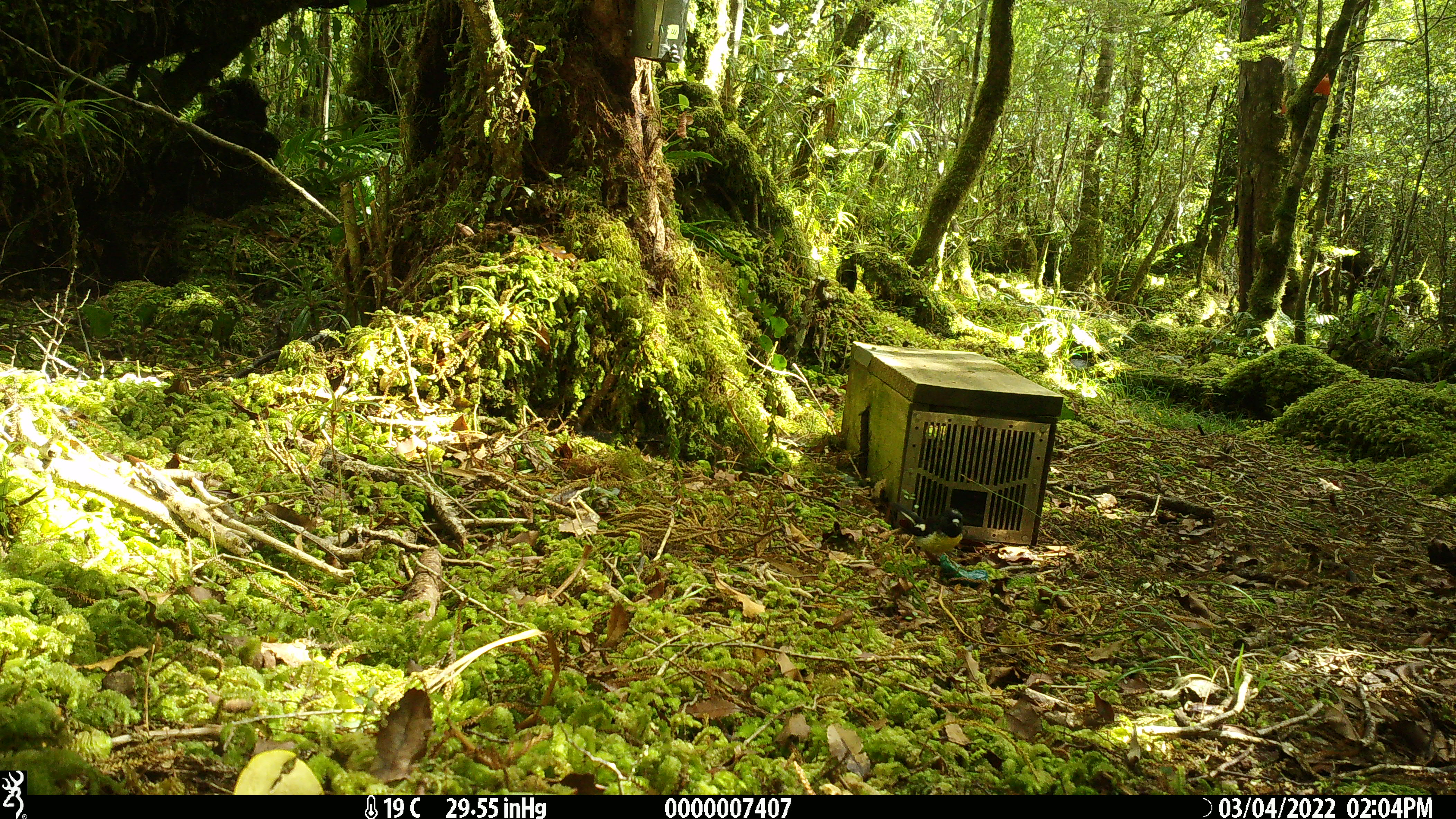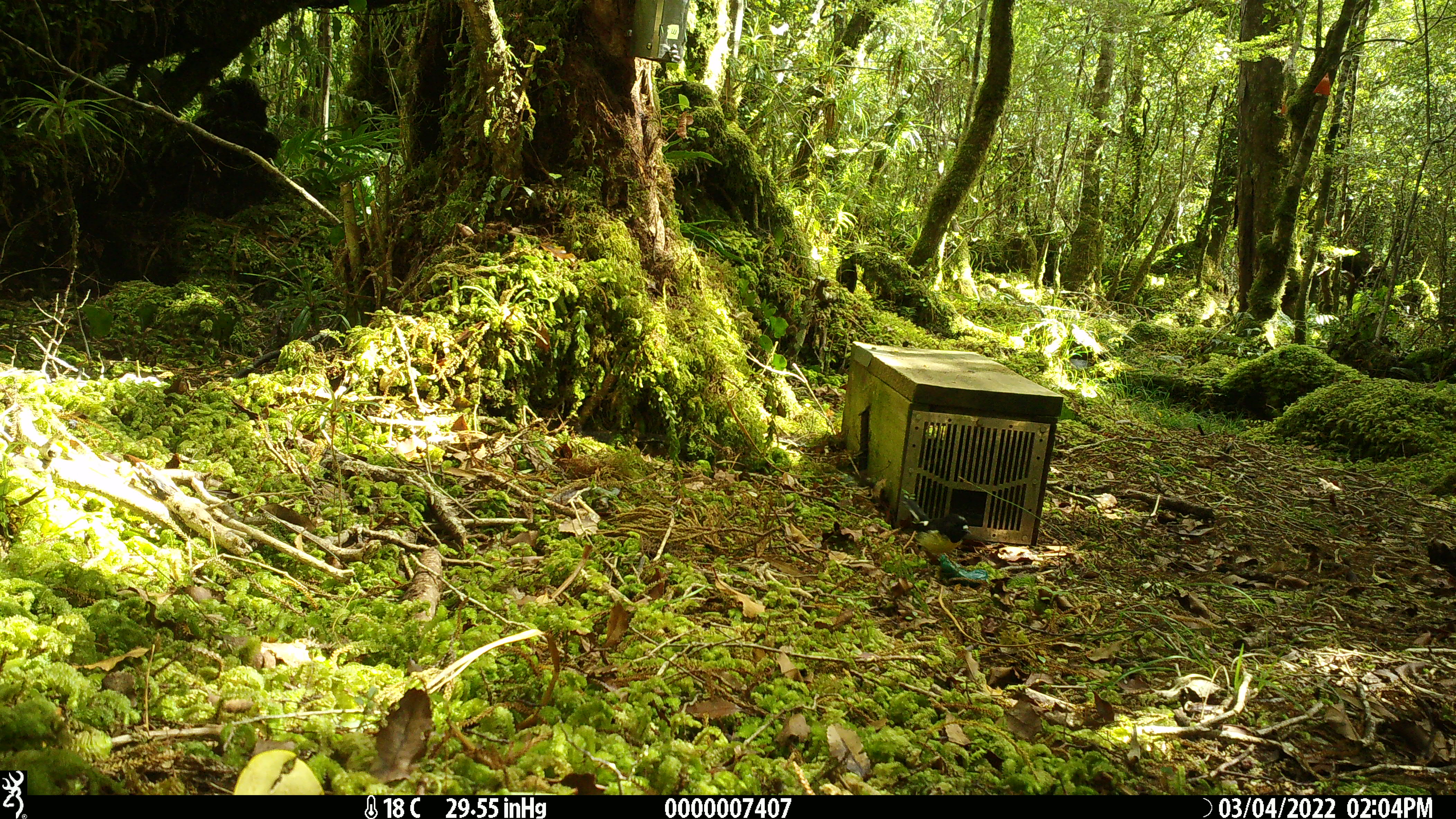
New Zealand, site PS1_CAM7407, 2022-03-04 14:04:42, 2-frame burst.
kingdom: Animalia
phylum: Chordata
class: Aves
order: Passeriformes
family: Petroicidae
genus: Petroica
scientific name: Petroica macrocephala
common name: tomtit